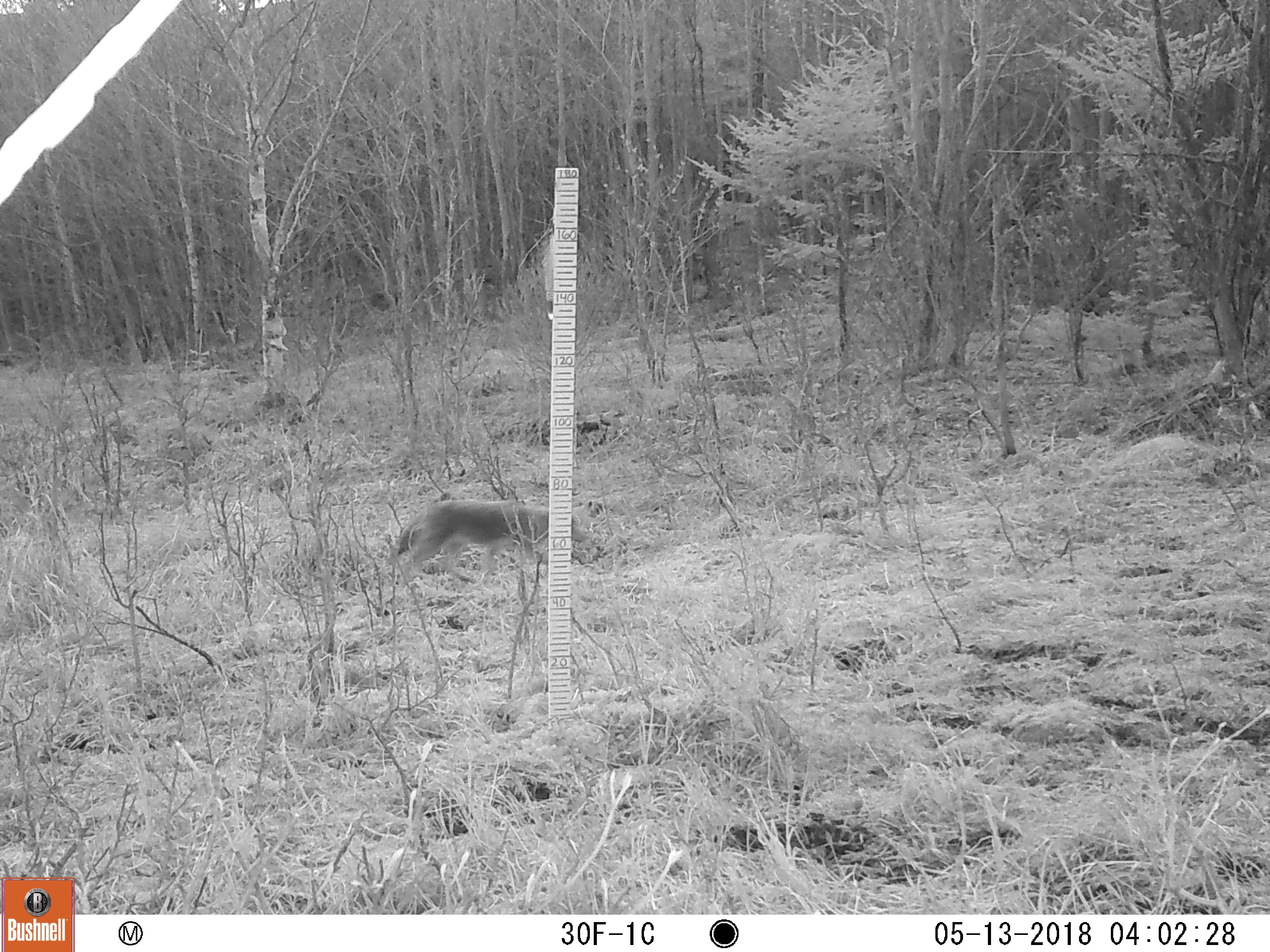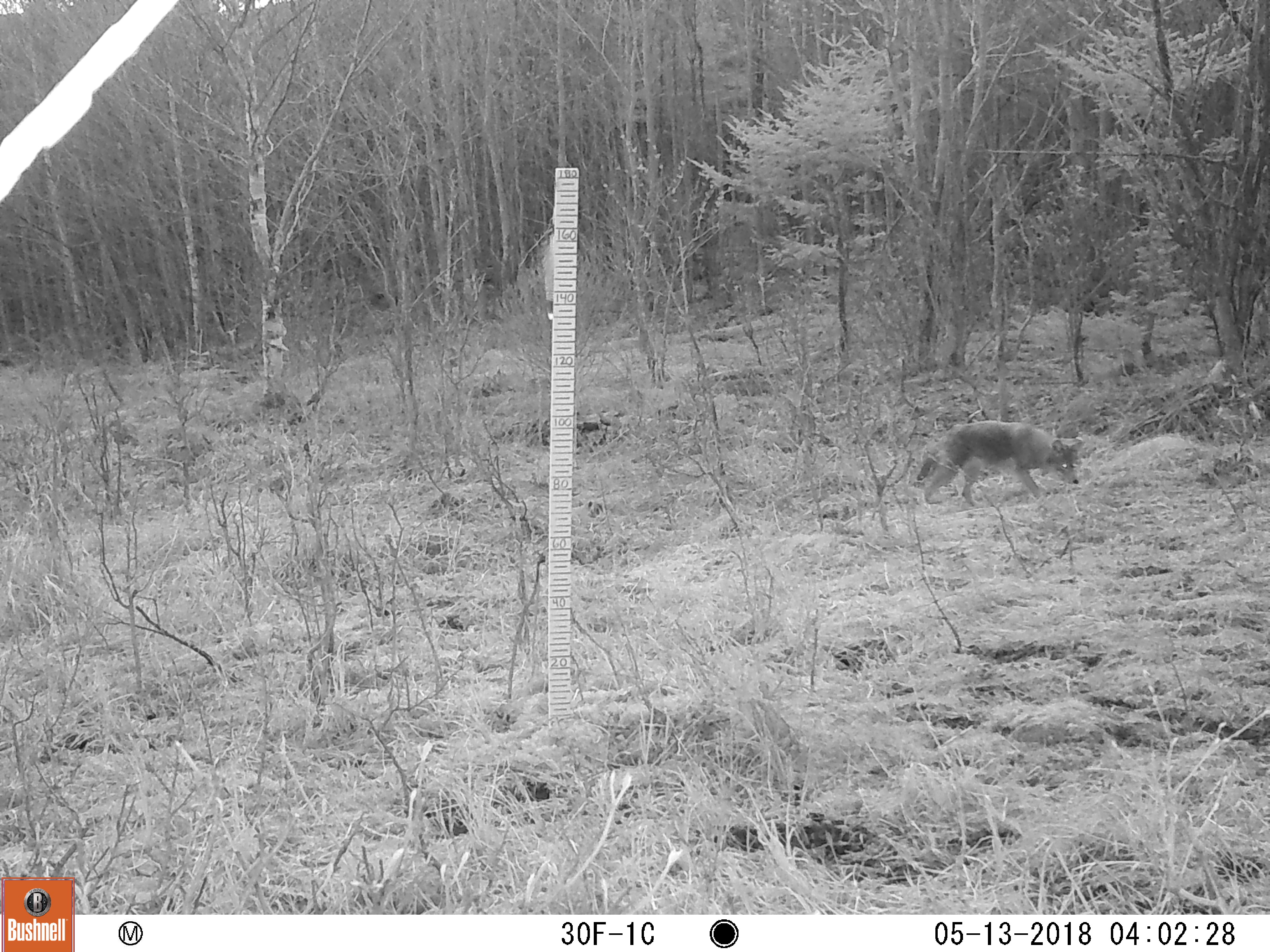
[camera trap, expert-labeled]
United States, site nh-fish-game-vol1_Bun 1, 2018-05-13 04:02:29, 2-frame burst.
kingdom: Animalia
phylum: Chordata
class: Mammalia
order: Carnivora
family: Canidae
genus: Canis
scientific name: Canis latrans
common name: coyote